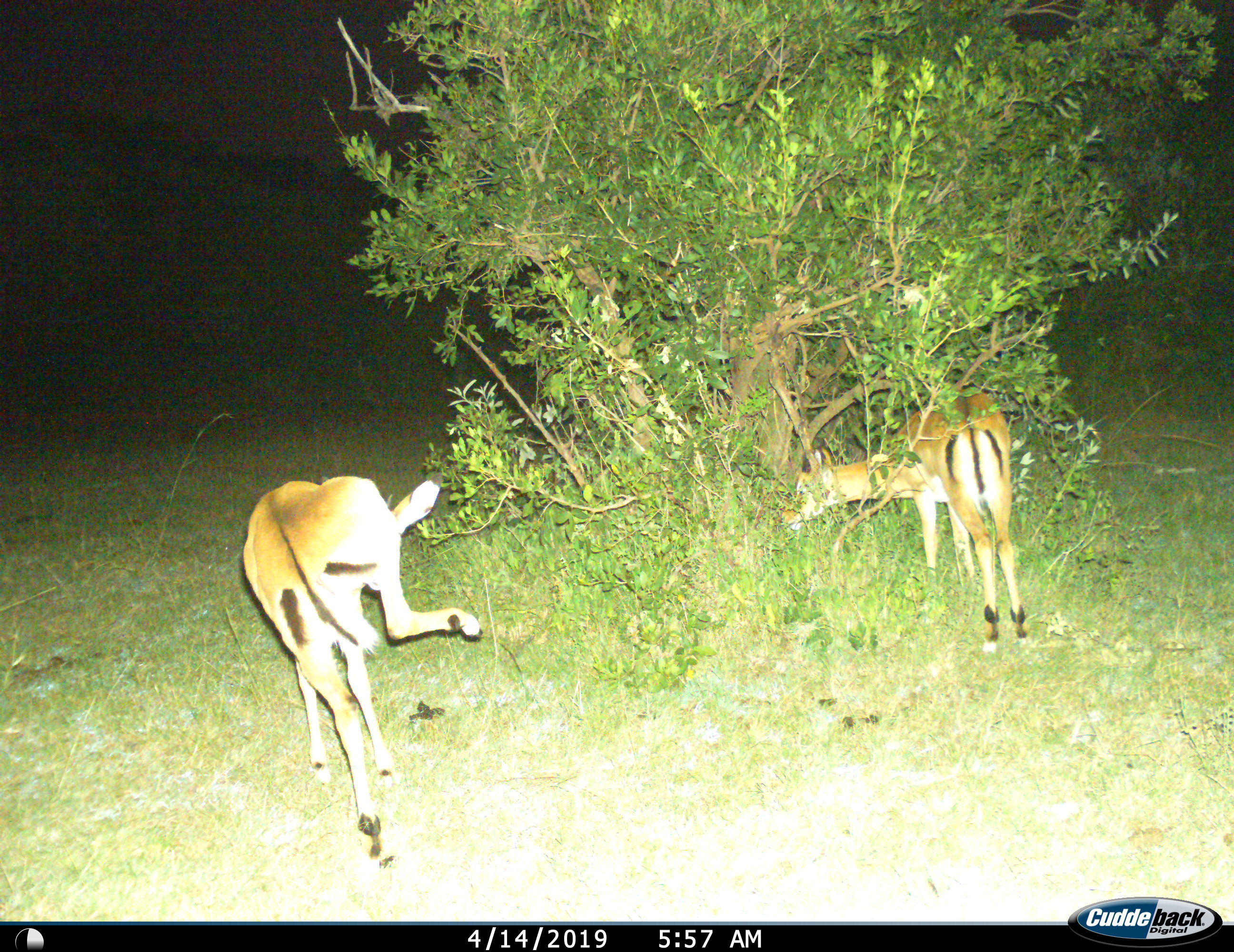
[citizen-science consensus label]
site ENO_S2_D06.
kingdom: Animalia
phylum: Chordata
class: Mammalia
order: Artiodactyla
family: Bovidae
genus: Aepyceros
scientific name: Aepyceros melampus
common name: impala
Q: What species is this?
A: Impala (Aepyceros melampus).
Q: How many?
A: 2.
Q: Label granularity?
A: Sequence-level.